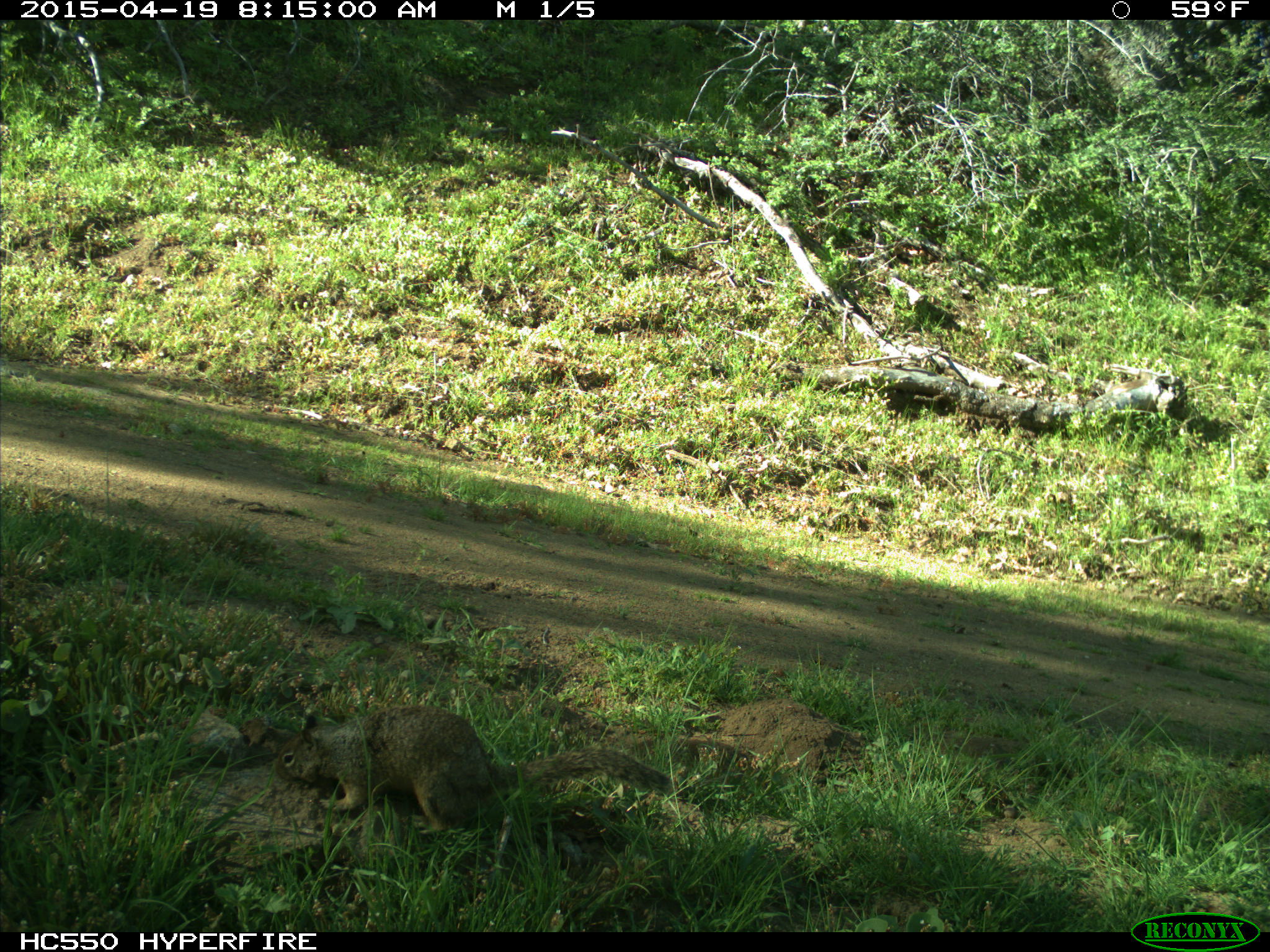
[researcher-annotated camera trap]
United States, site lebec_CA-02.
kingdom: Animalia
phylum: Chordata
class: Mammalia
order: Rodentia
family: Sciuridae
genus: Otospermophilus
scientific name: Otospermophilus beecheyi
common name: california ground squirrel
Otospermophilus beecheyi (california ground squirrel).